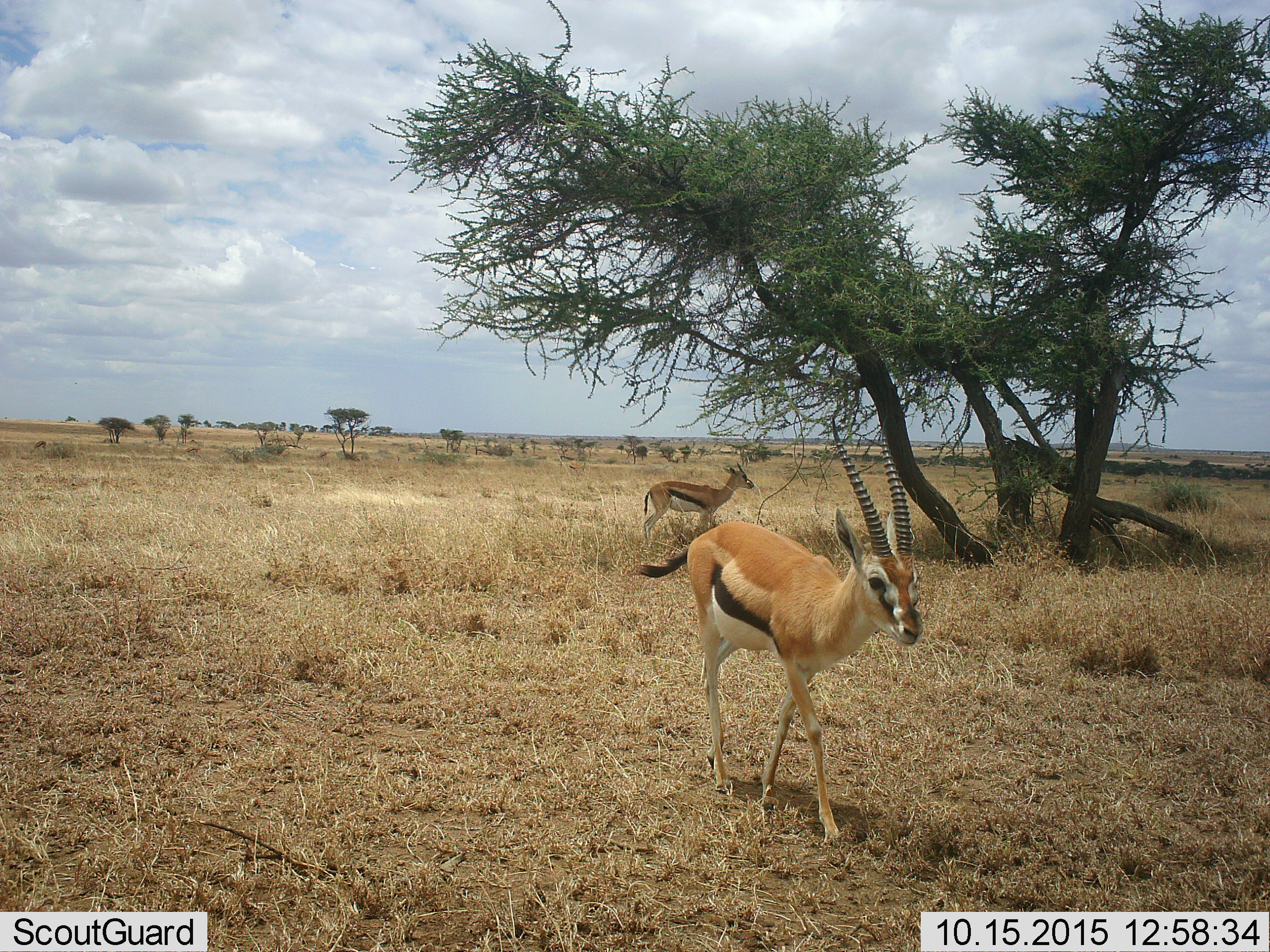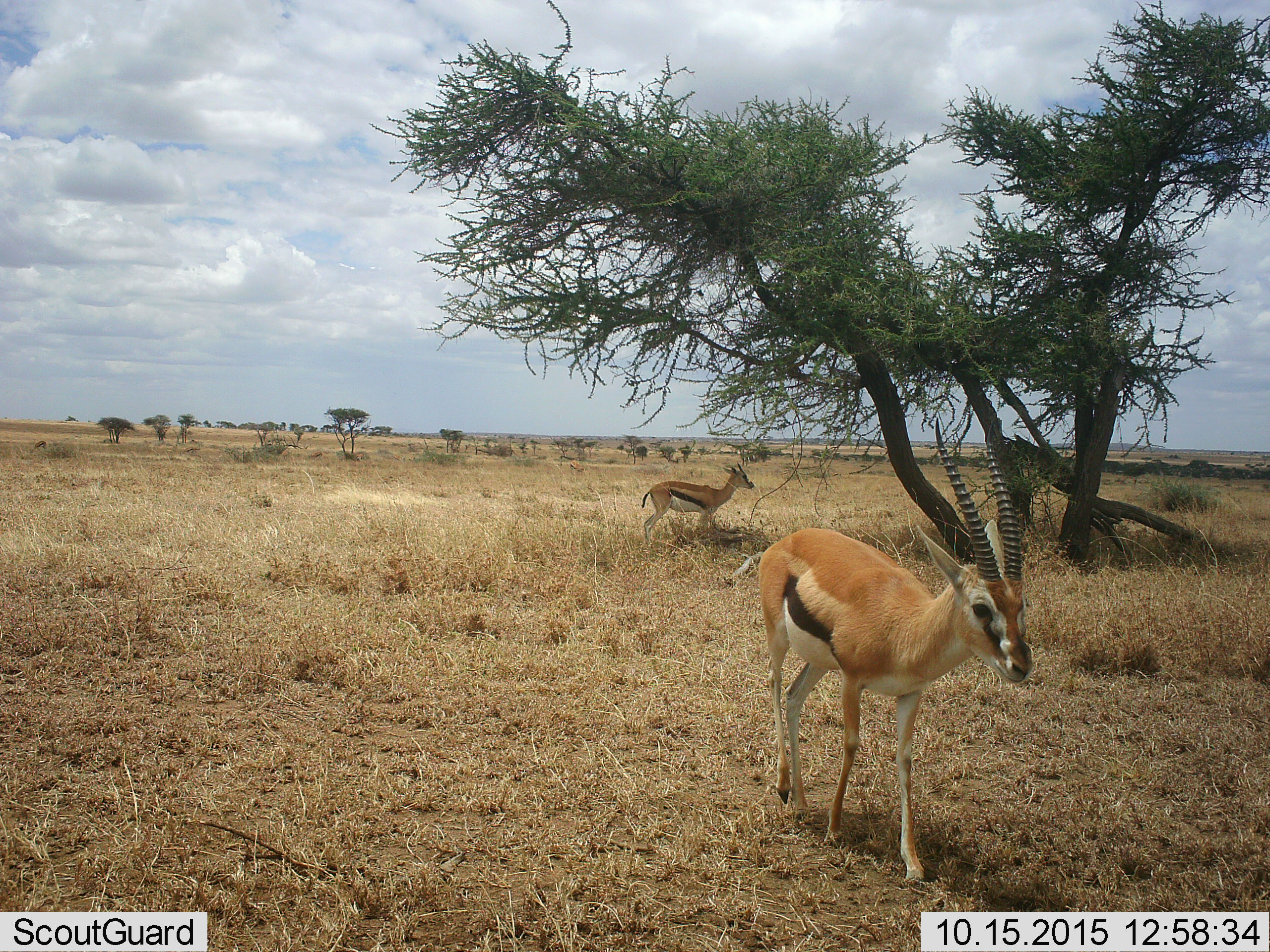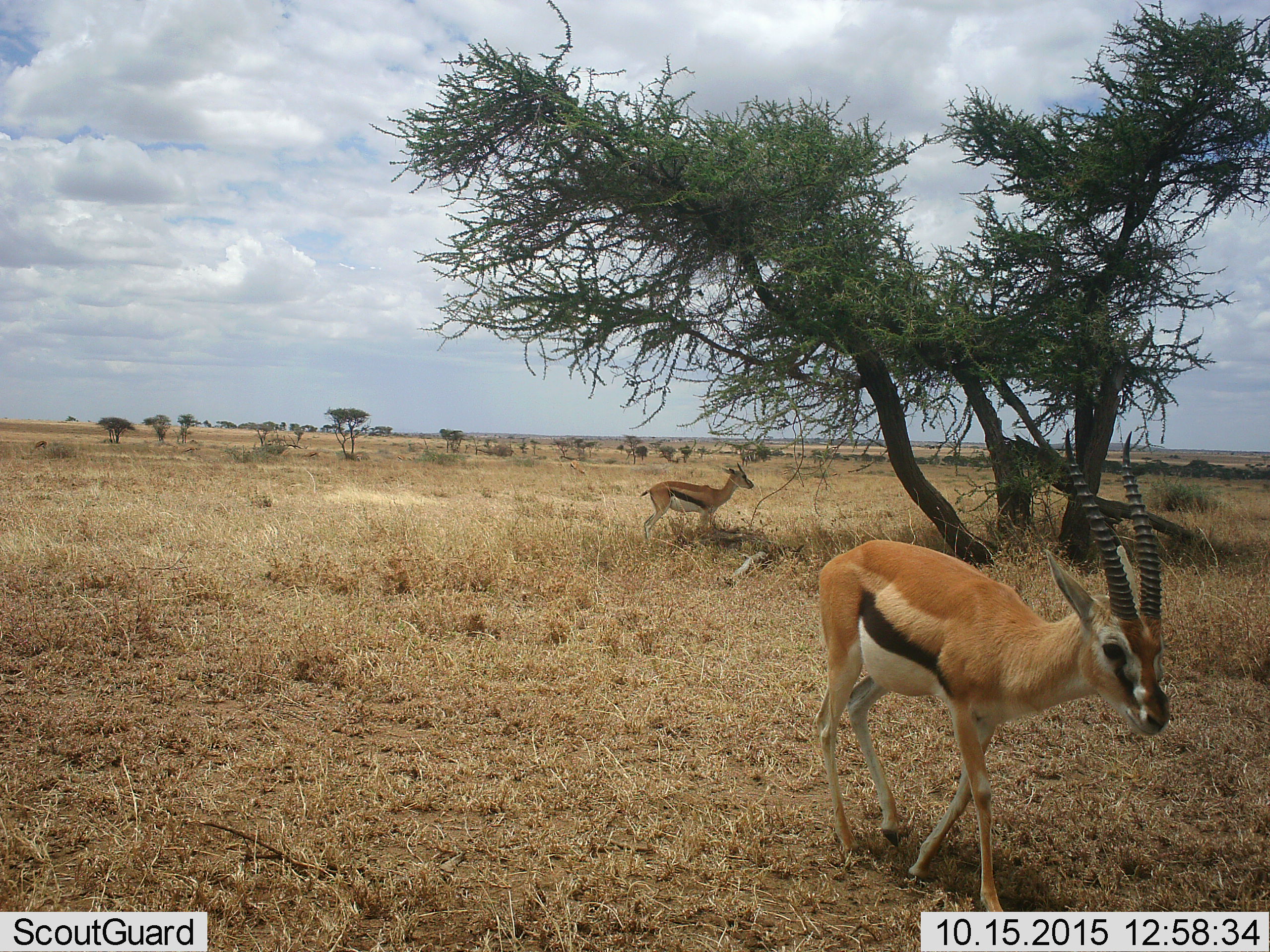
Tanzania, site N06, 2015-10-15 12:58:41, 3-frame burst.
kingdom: Animalia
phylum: Chordata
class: Mammalia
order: Artiodactyla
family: Bovidae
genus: Eudorcas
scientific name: Eudorcas thomsonii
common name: thomson's gazelle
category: gazellethomsons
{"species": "gazellethomsons (thomson's gazelle) (Eudorcas thomsonii)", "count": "2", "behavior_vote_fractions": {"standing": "89%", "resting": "0%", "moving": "89%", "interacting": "0%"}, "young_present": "0%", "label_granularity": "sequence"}